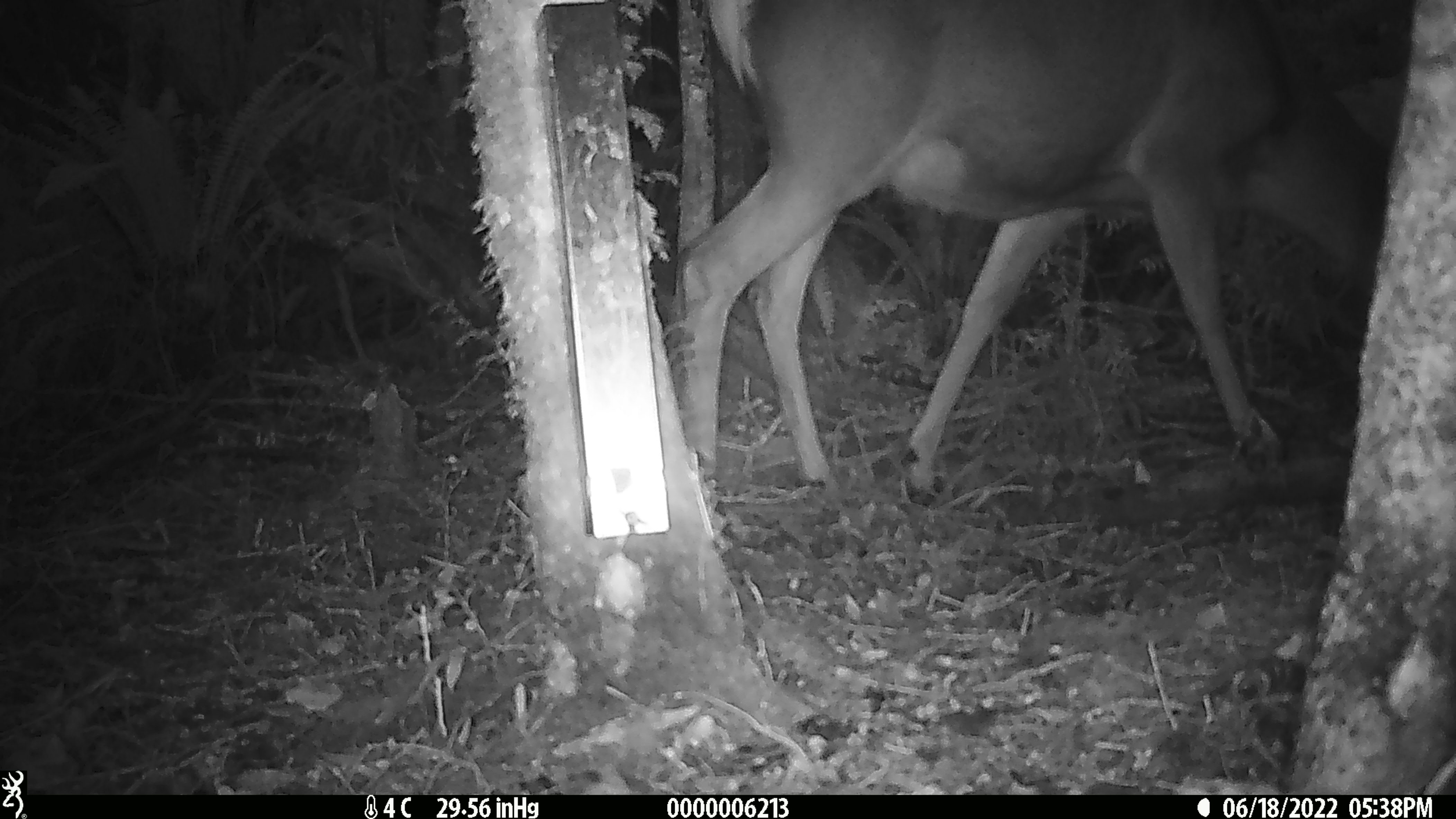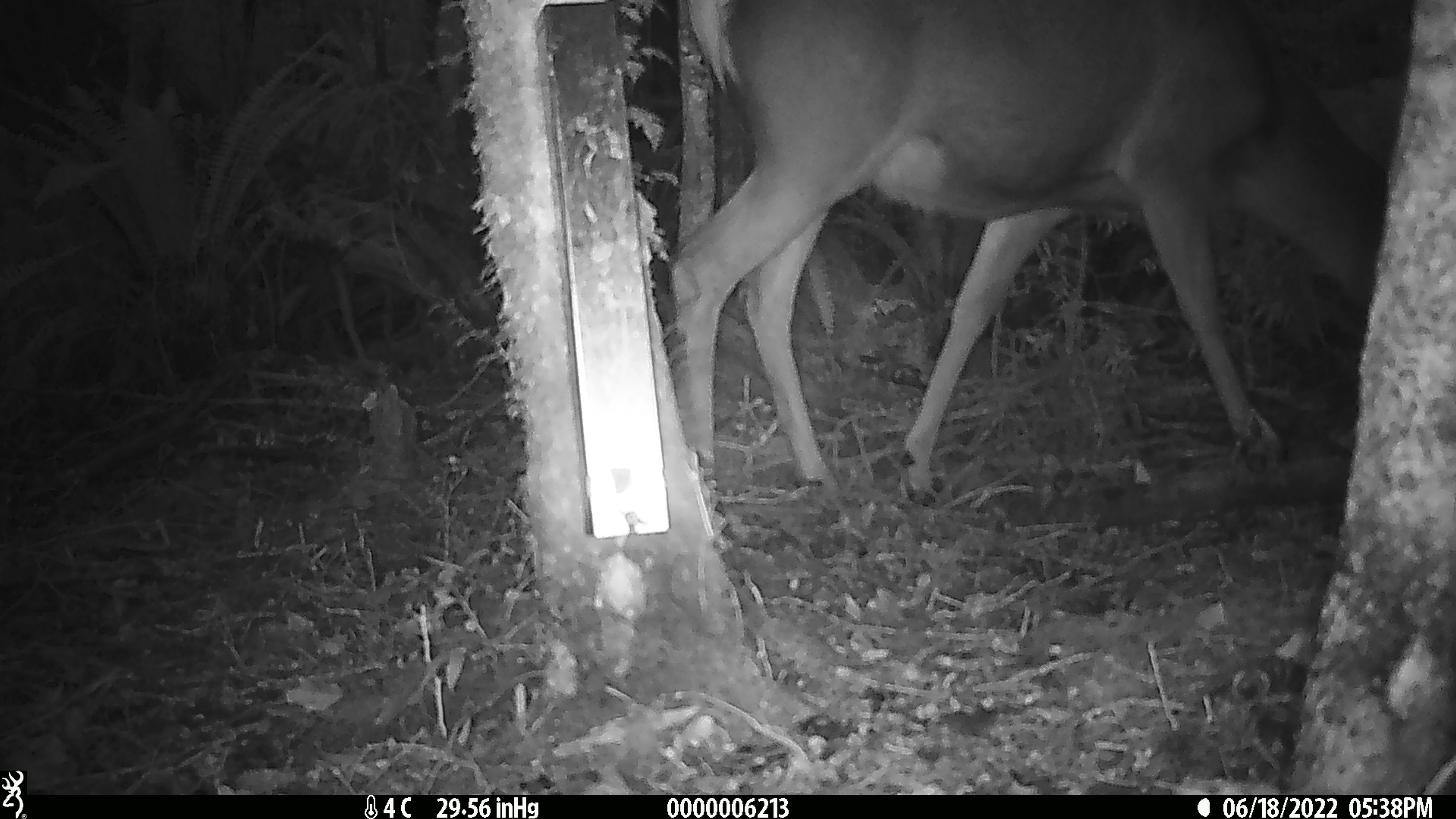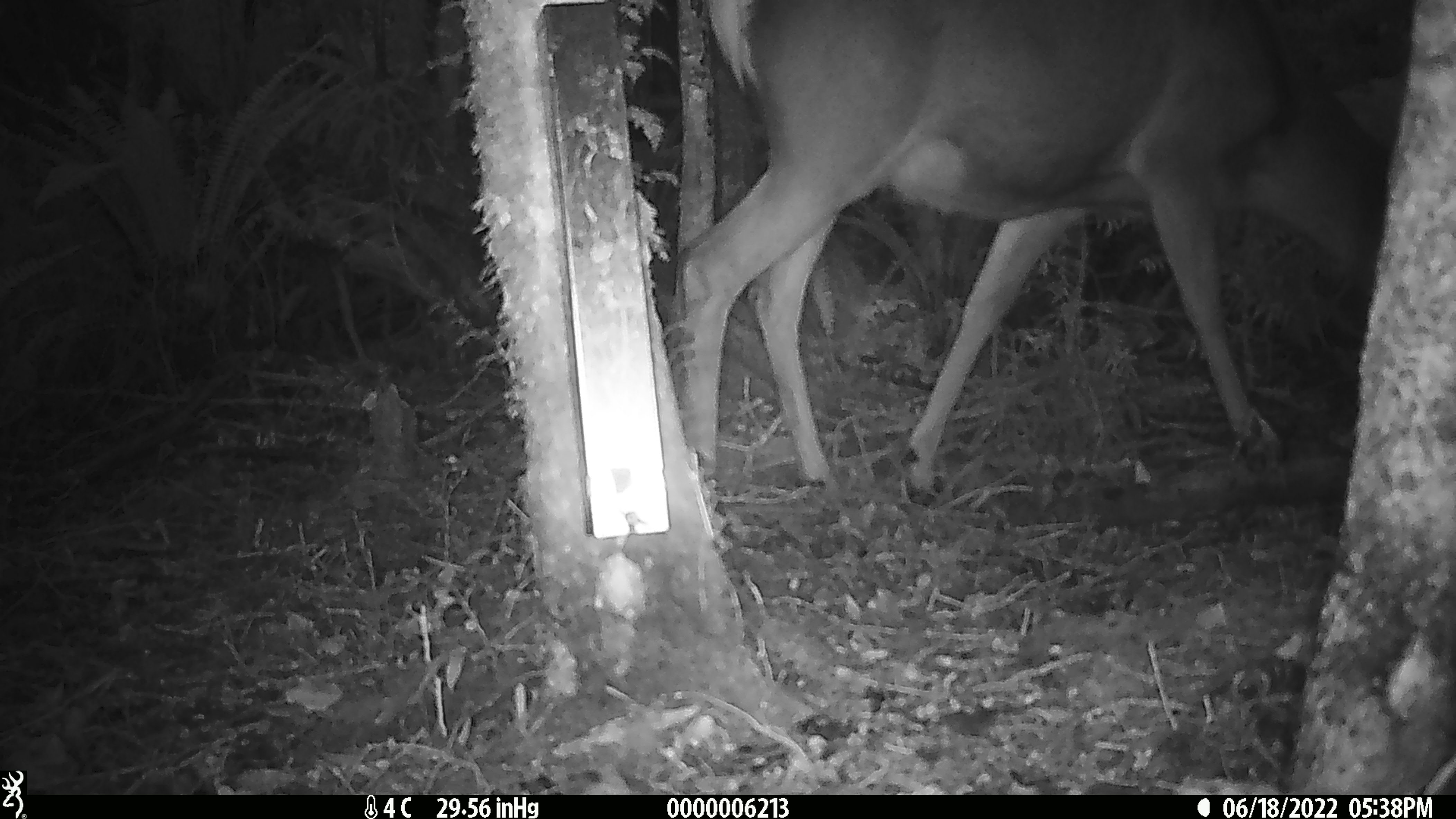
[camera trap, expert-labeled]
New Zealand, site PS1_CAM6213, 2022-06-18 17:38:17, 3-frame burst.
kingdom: Animalia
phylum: Chordata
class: Mammalia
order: Artiodactyla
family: Cervidae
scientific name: Cervidae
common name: deer